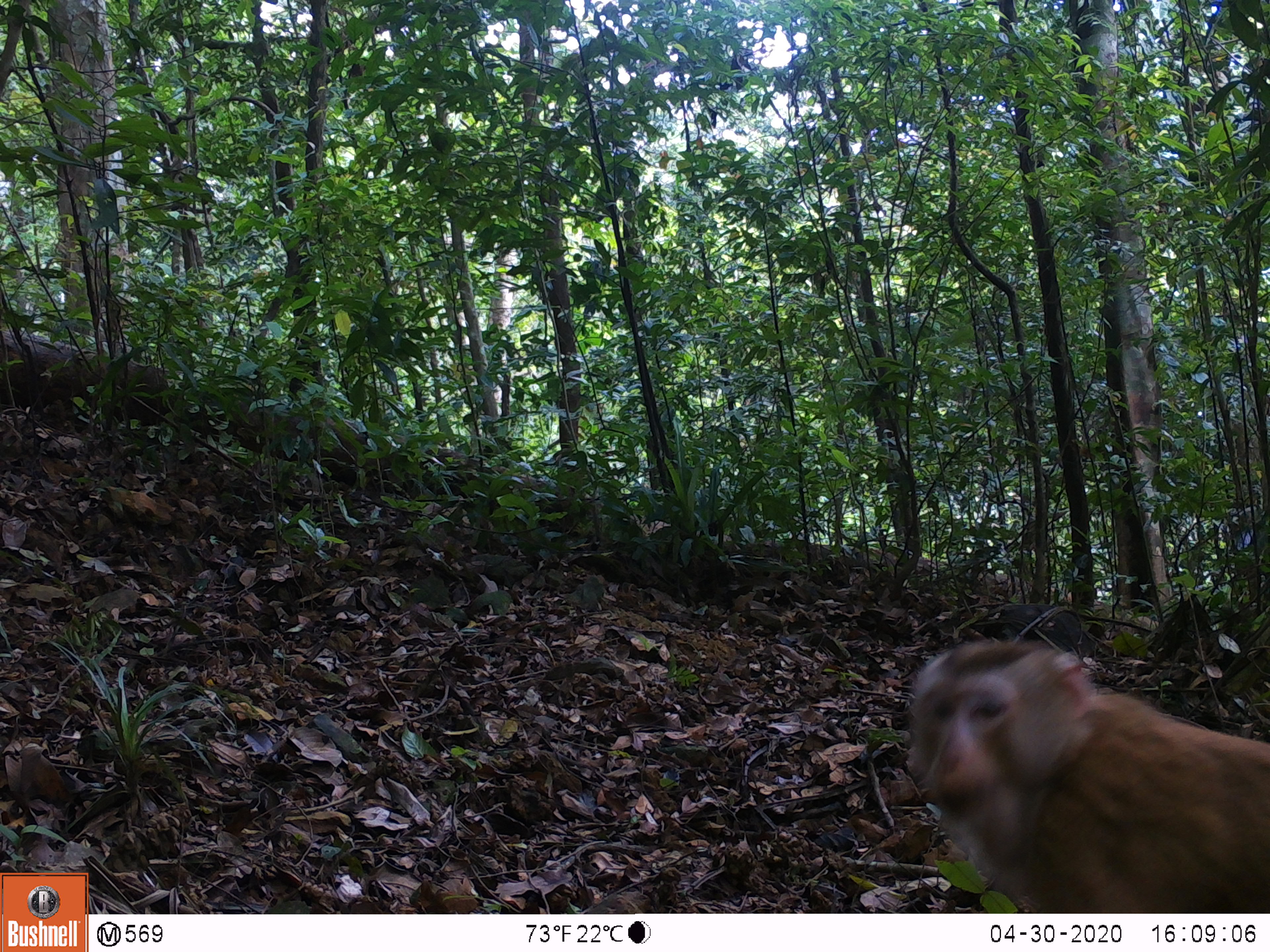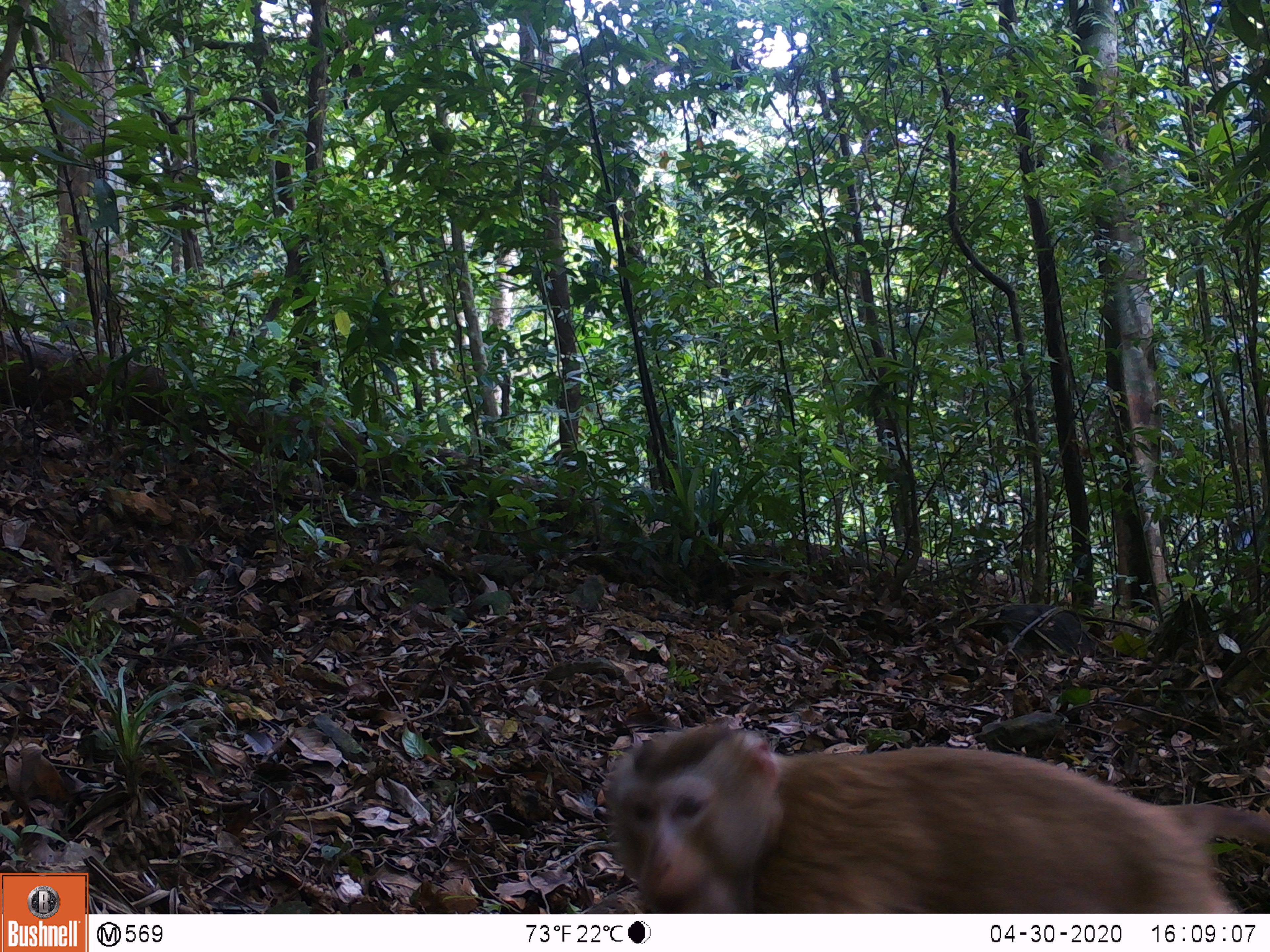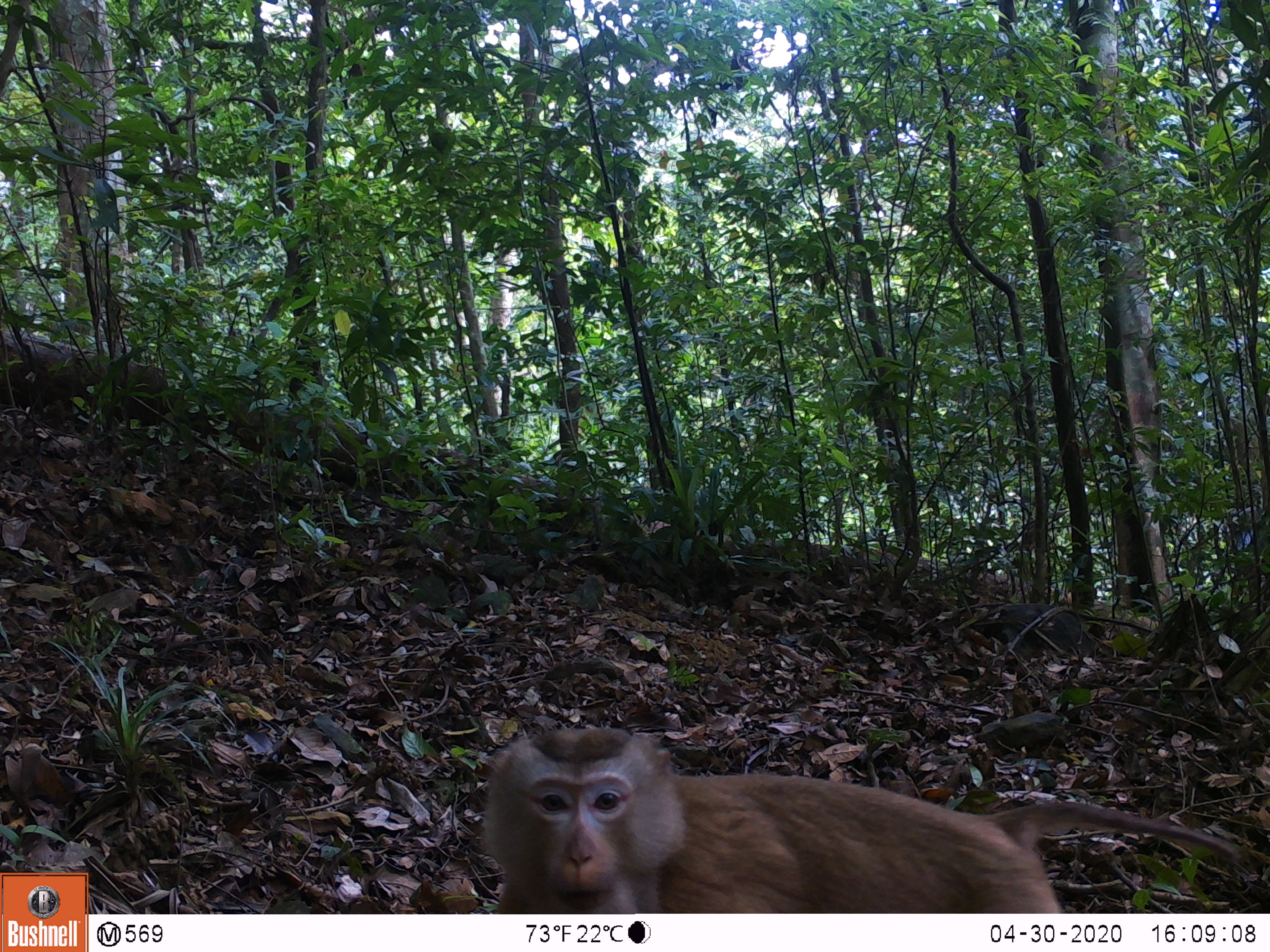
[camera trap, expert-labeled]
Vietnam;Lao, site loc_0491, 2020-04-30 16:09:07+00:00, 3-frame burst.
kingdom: Animalia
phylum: Chordata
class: Mammalia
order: Primates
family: Cercopithecidae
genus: Macaca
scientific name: Macaca nemestrina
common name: pig-tailed macaque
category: pig tailed macaque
Pig tailed macaque (pig-tailed macaque) (Macaca nemestrina). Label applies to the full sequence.